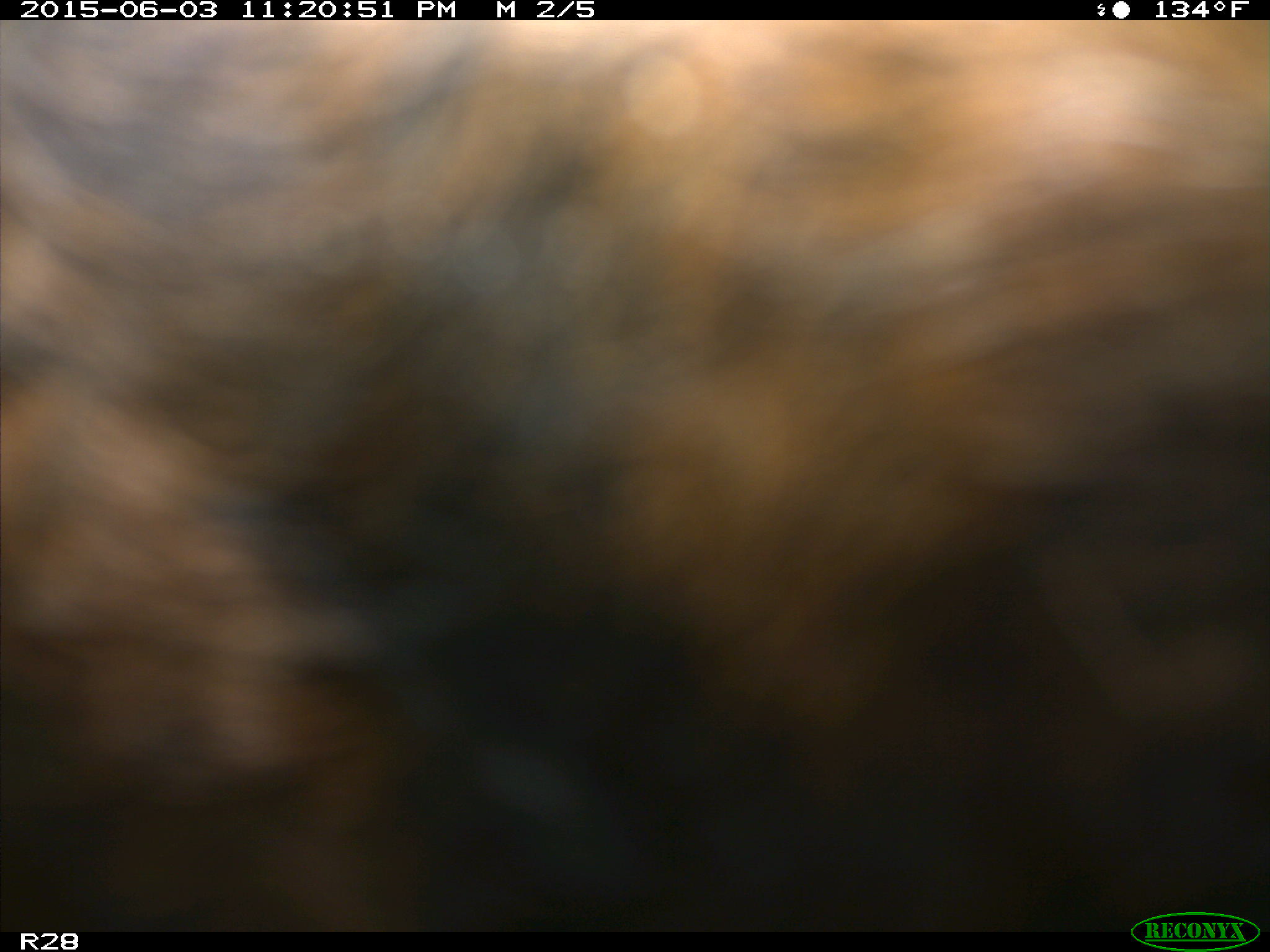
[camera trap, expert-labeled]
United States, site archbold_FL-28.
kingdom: Animalia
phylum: Chordata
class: Mammalia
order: Artiodactyla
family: Bovidae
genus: Bos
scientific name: Bos taurus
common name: domestic cow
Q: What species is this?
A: Bos taurus (domestic cow).